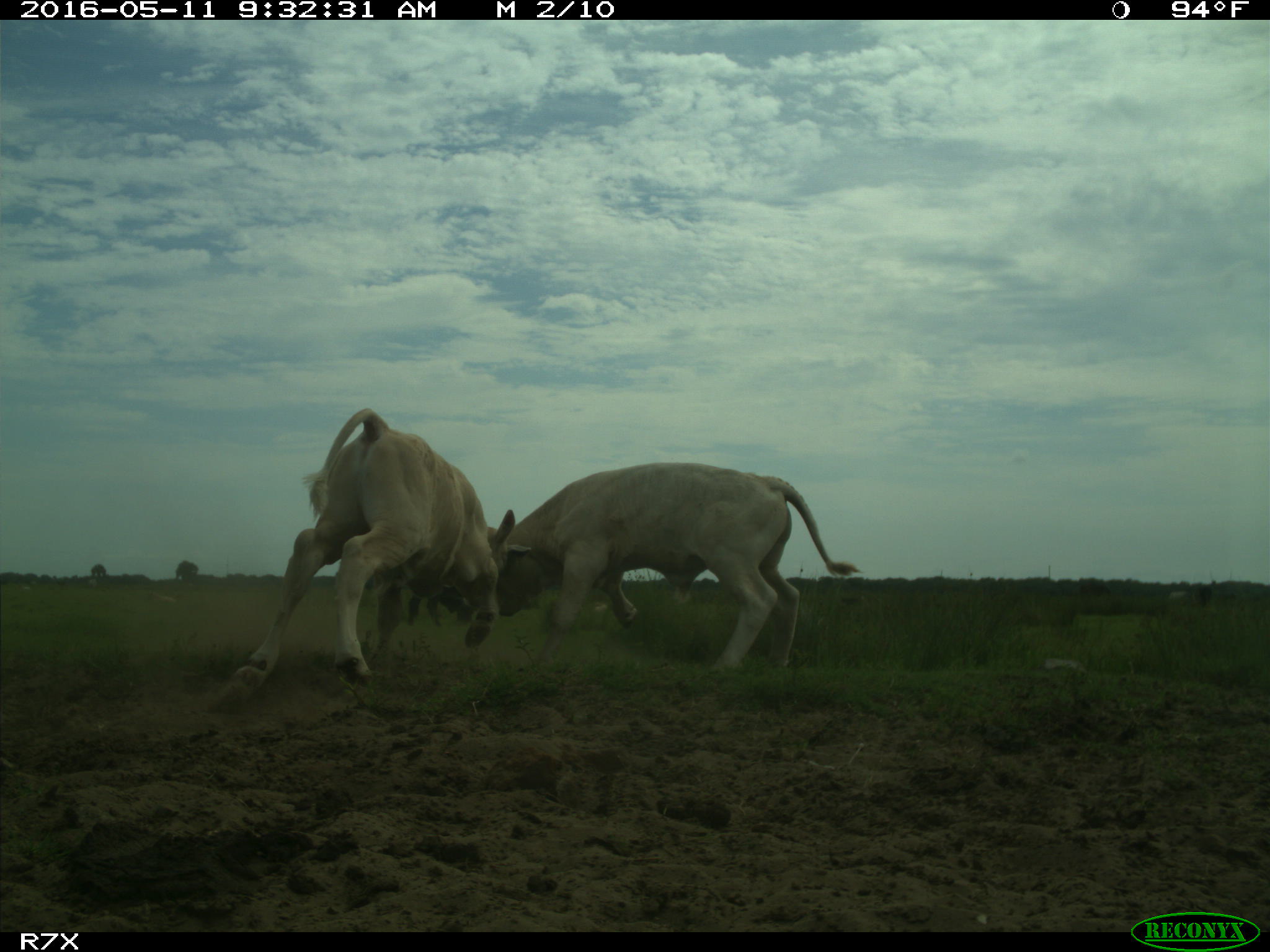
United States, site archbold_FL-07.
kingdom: Animalia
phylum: Chordata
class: Mammalia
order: Artiodactyla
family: Bovidae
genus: Bos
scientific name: Bos taurus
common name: domestic cow